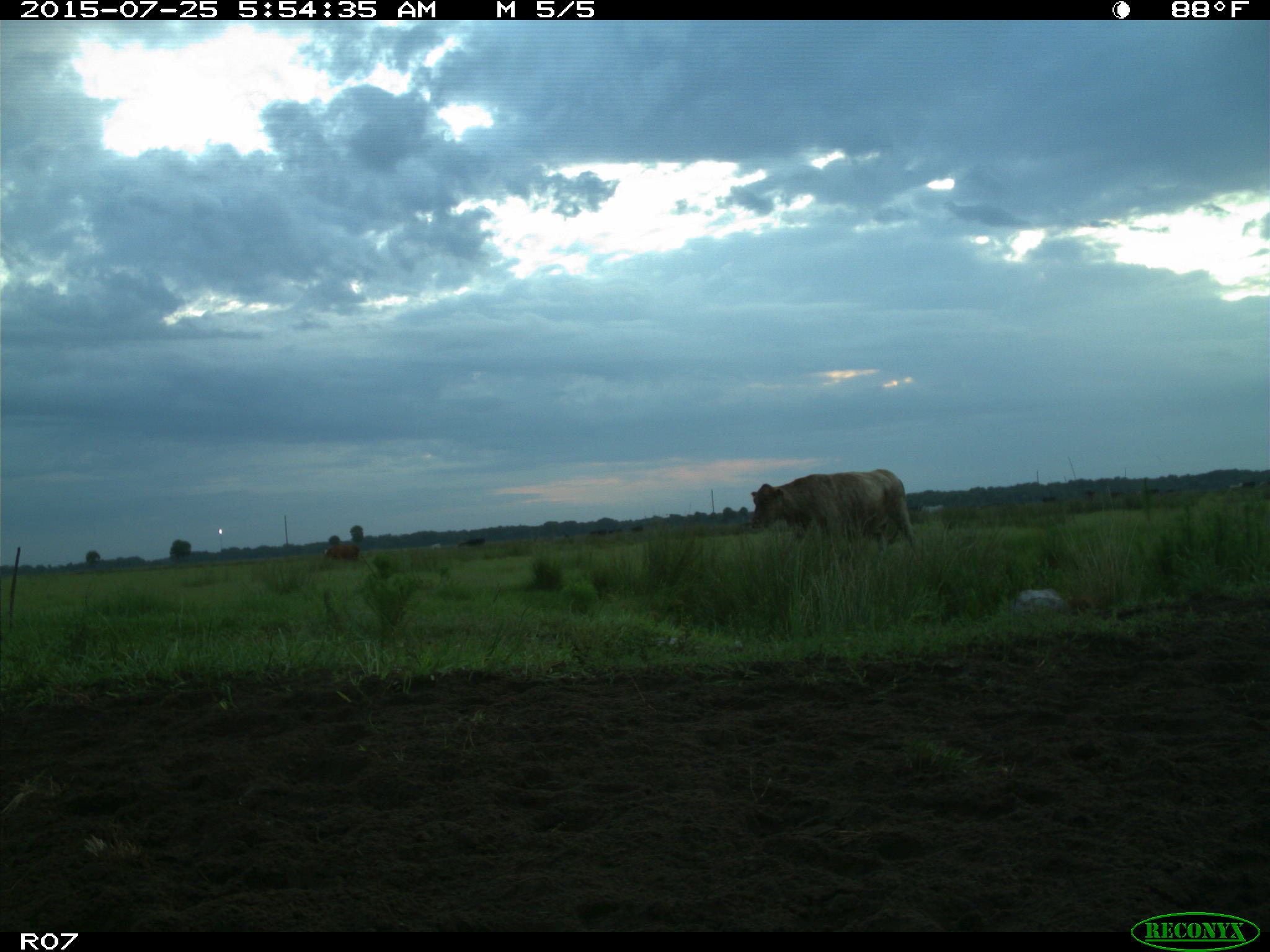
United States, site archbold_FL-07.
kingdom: Animalia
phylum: Chordata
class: Mammalia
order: Artiodactyla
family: Bovidae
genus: Bos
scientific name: Bos taurus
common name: domestic cow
Bos taurus (domestic cow).